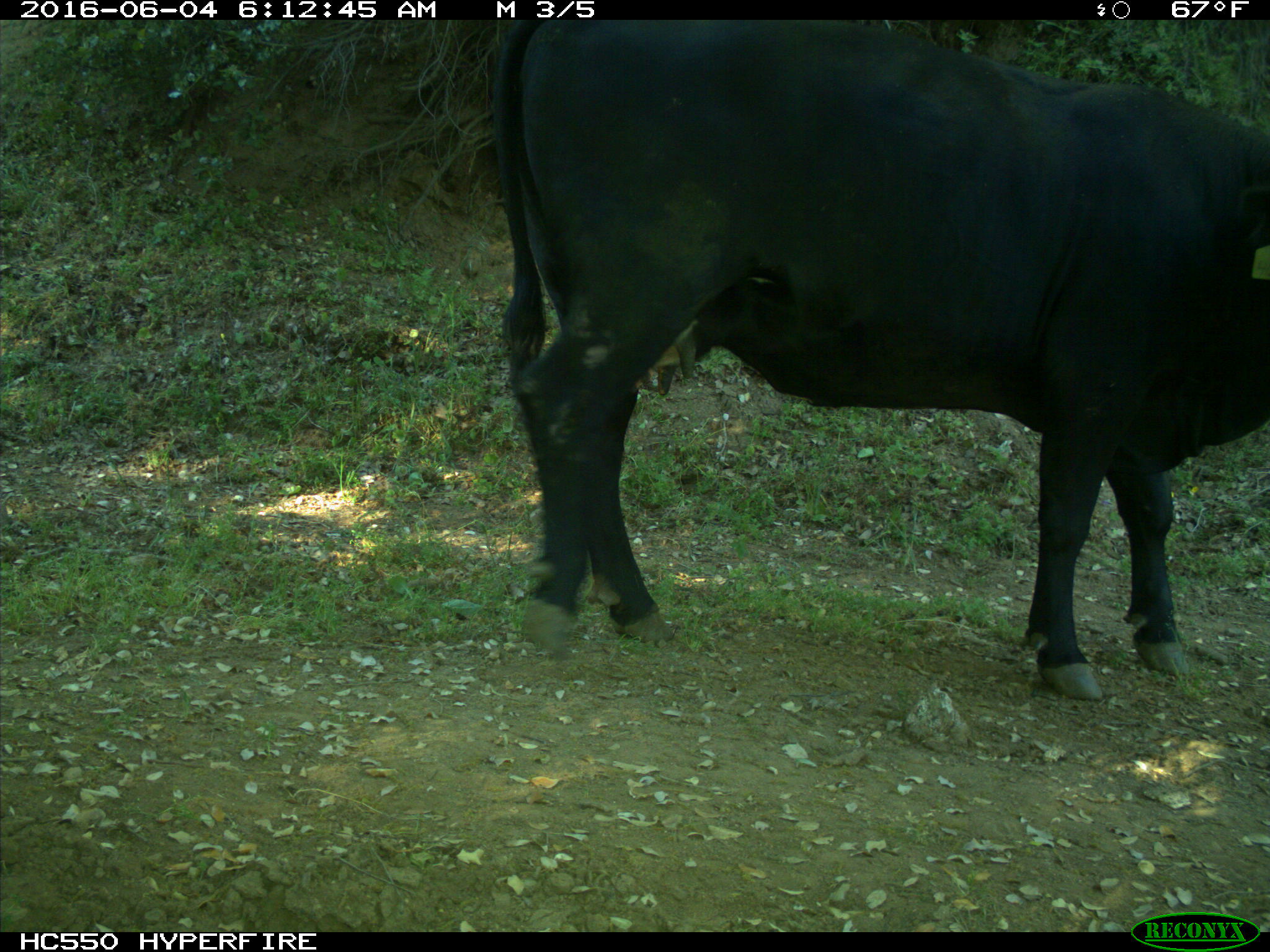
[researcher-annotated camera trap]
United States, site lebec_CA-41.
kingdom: Animalia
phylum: Chordata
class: Mammalia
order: Artiodactyla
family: Bovidae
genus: Bos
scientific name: Bos taurus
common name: domestic cow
Bos taurus (domestic cow).